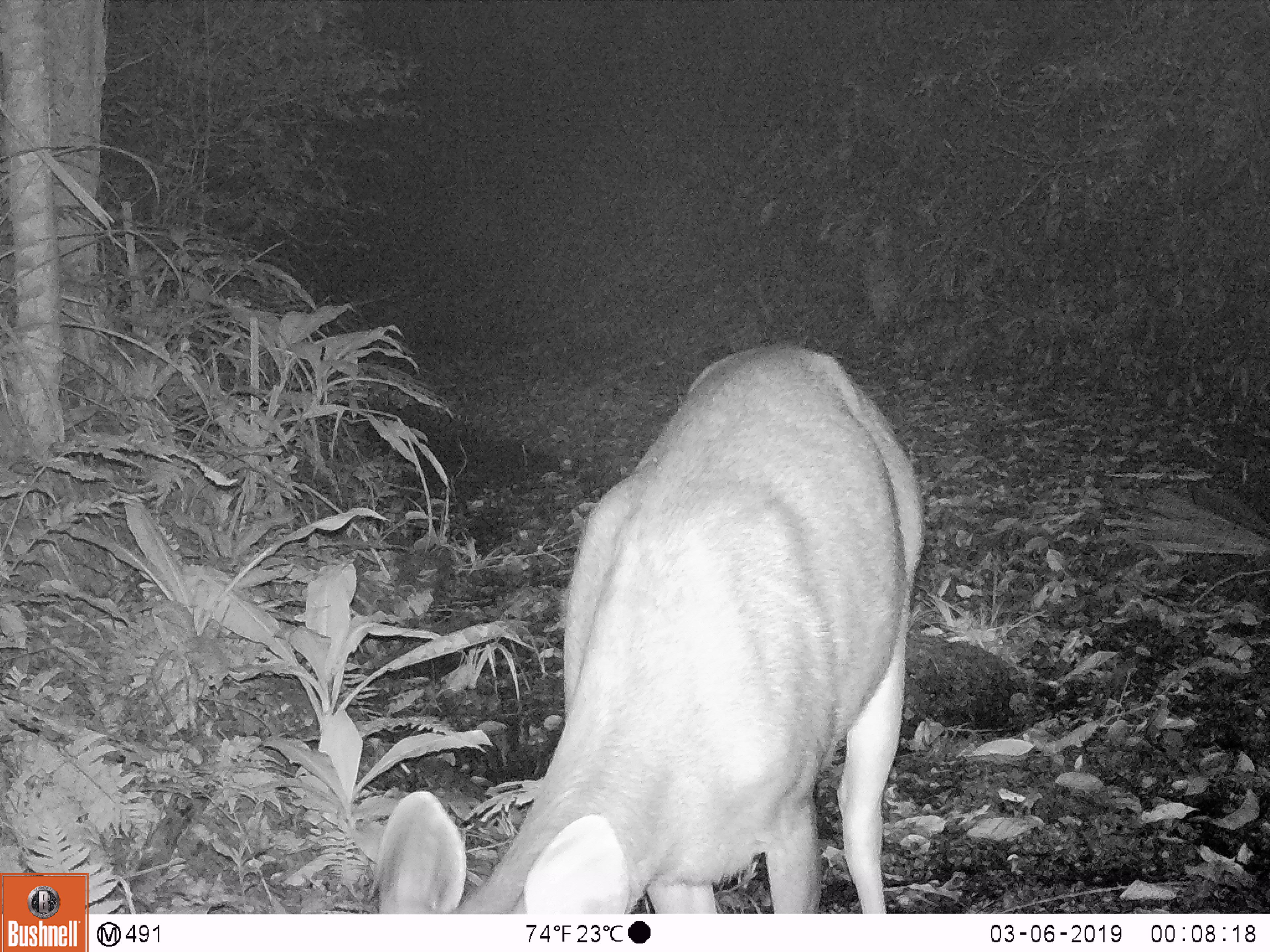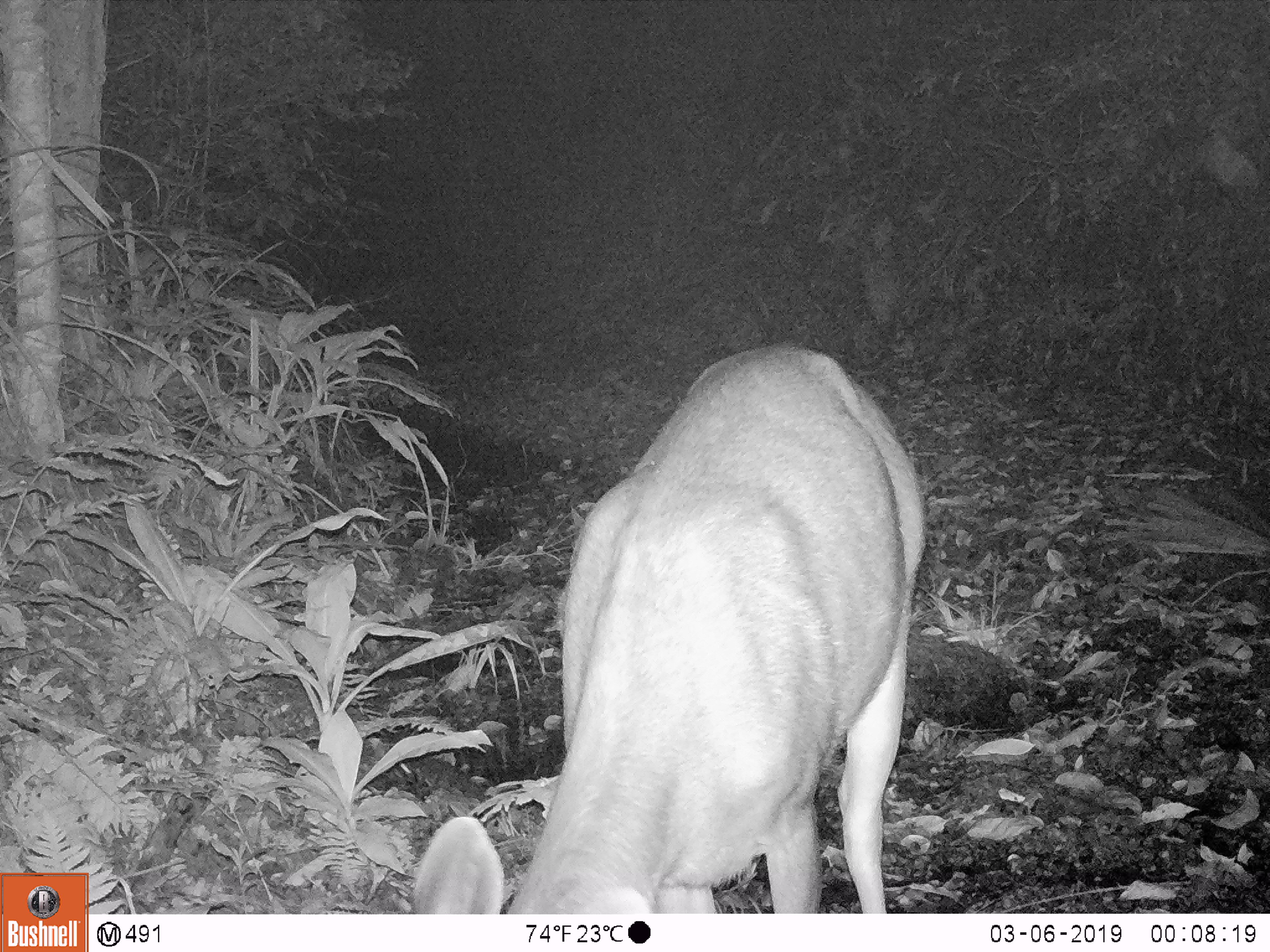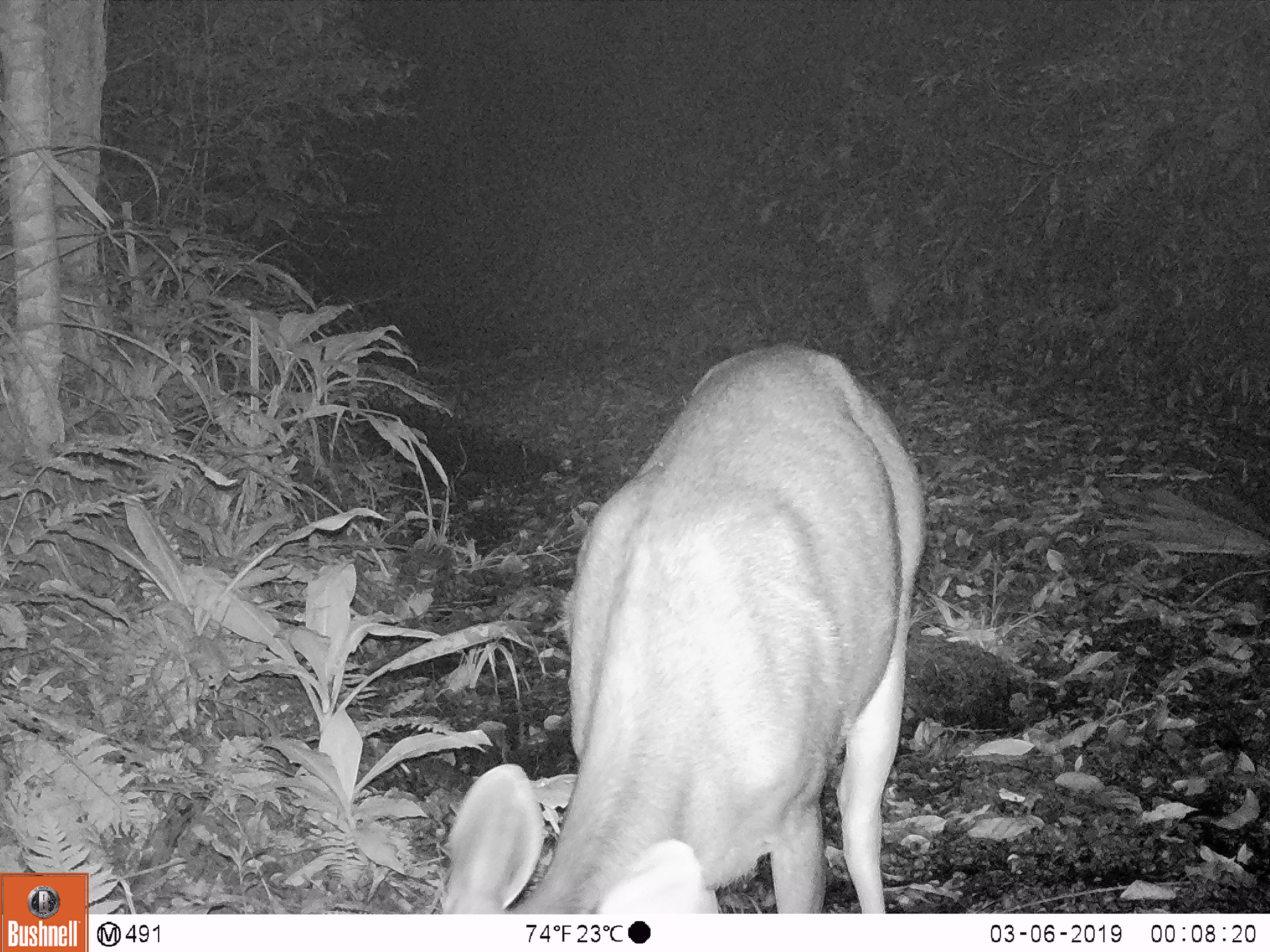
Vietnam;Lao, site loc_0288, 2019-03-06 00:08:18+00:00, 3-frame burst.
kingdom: Animalia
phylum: Chordata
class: Mammalia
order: Artiodactyla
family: Cervidae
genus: Rusa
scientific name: Rusa unicolor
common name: sambar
Sambar (Rusa unicolor). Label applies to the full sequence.